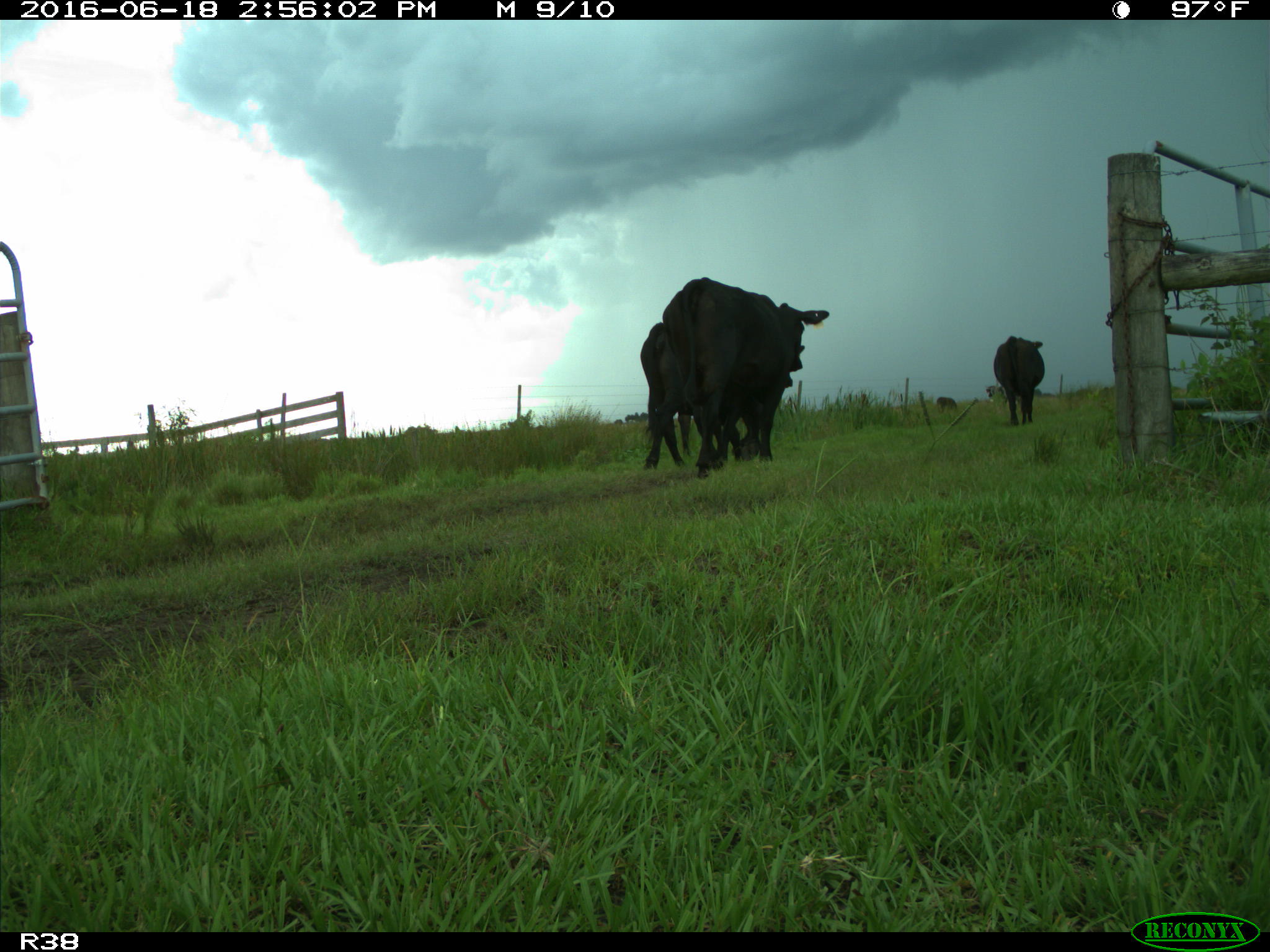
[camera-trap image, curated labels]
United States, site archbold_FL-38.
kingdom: Animalia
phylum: Chordata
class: Mammalia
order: Artiodactyla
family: Bovidae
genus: Bos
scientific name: Bos taurus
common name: domestic cow